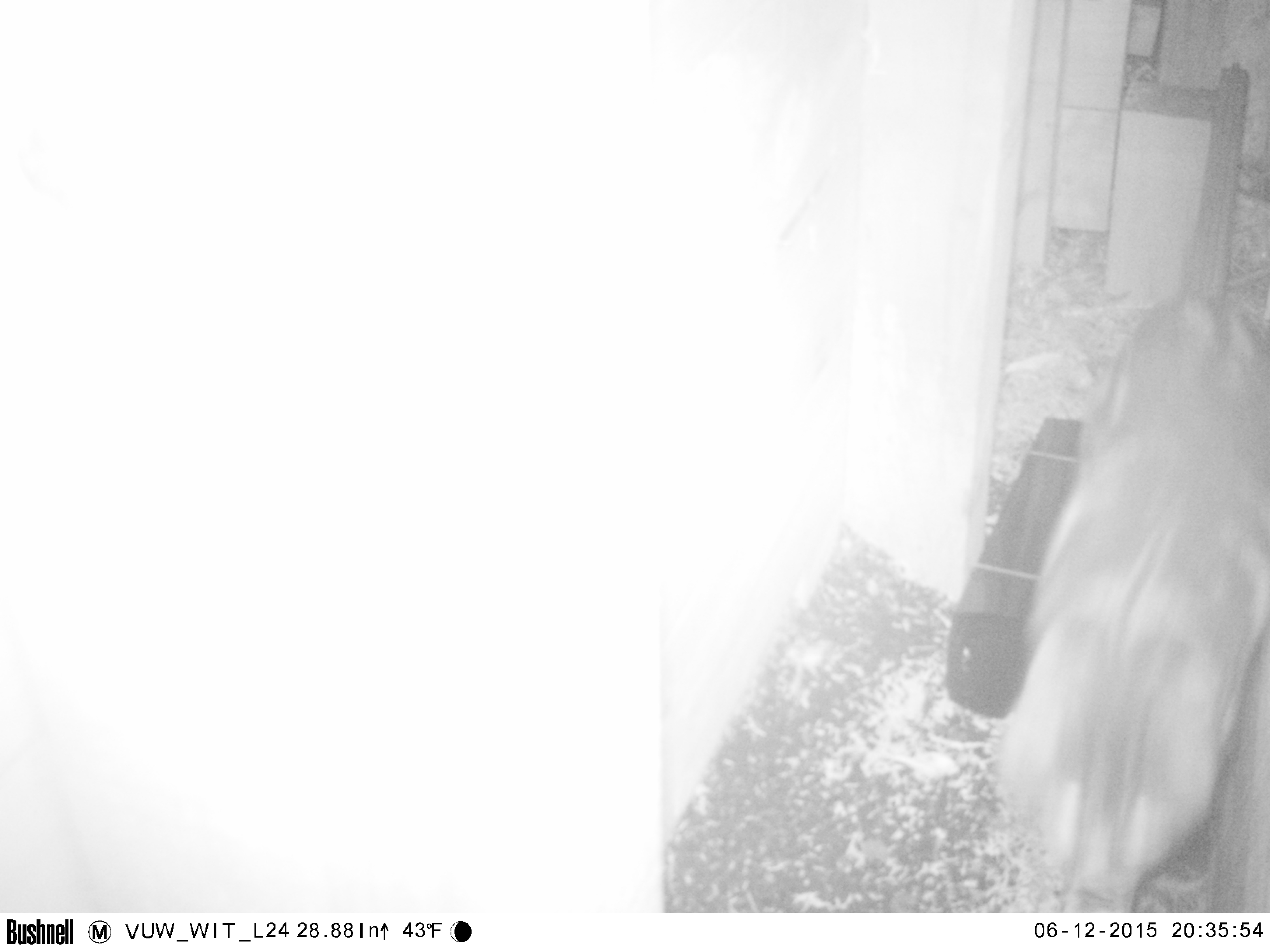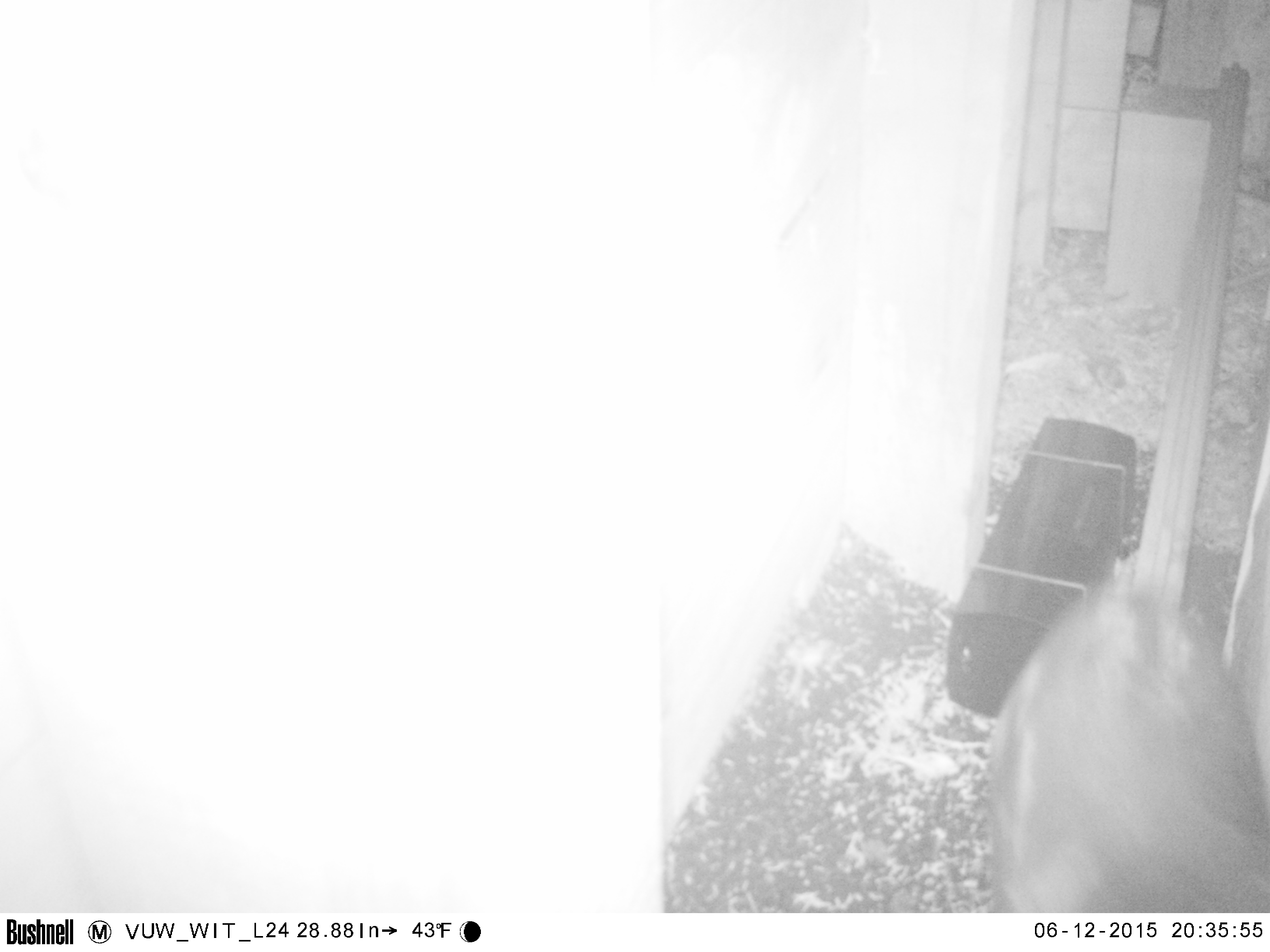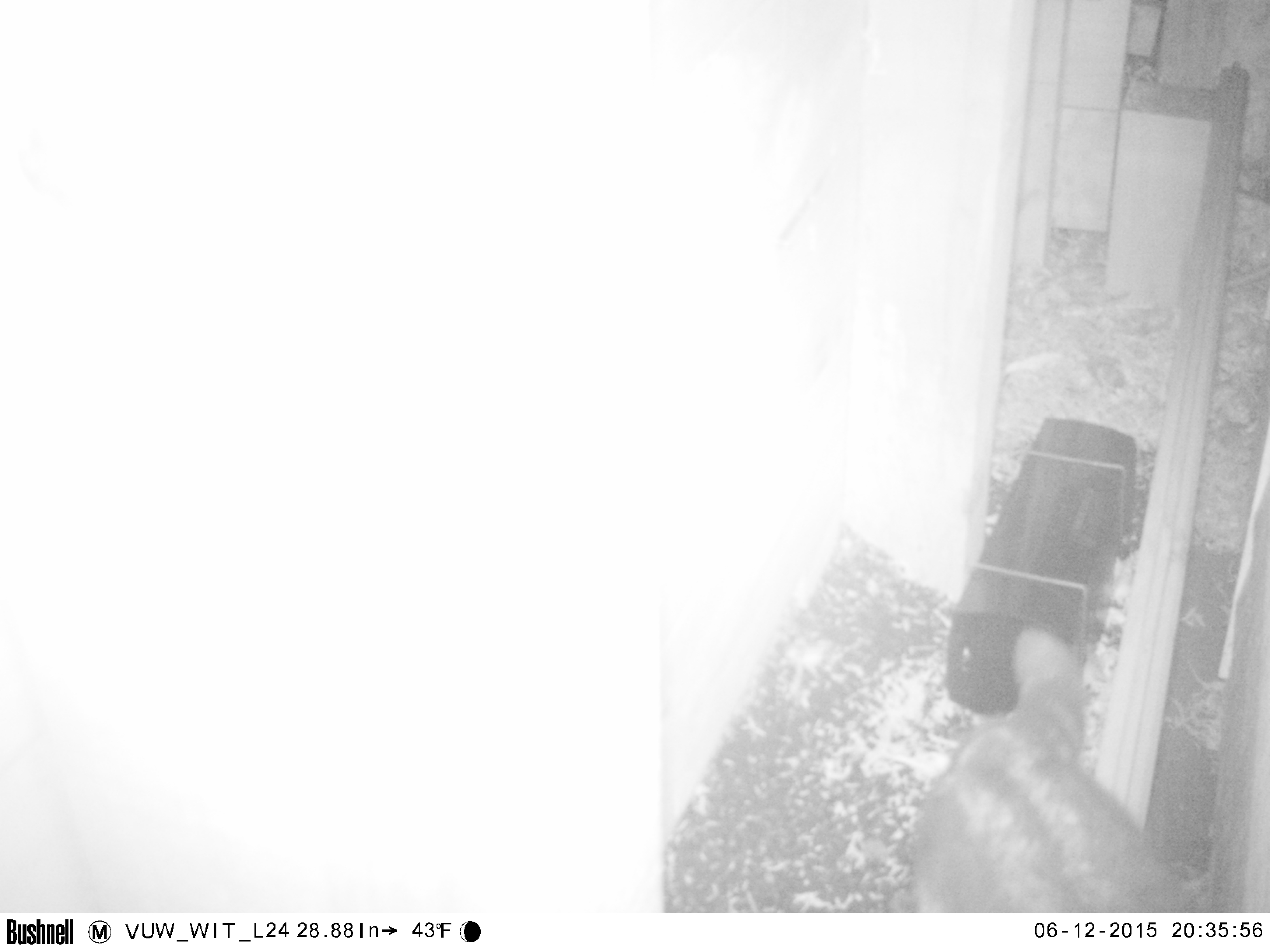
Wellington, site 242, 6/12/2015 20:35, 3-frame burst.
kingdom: Animalia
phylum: Chordata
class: Mammalia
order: Carnivora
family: Felidae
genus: Felis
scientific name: Felis catus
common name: cat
Cat (Felis catus).